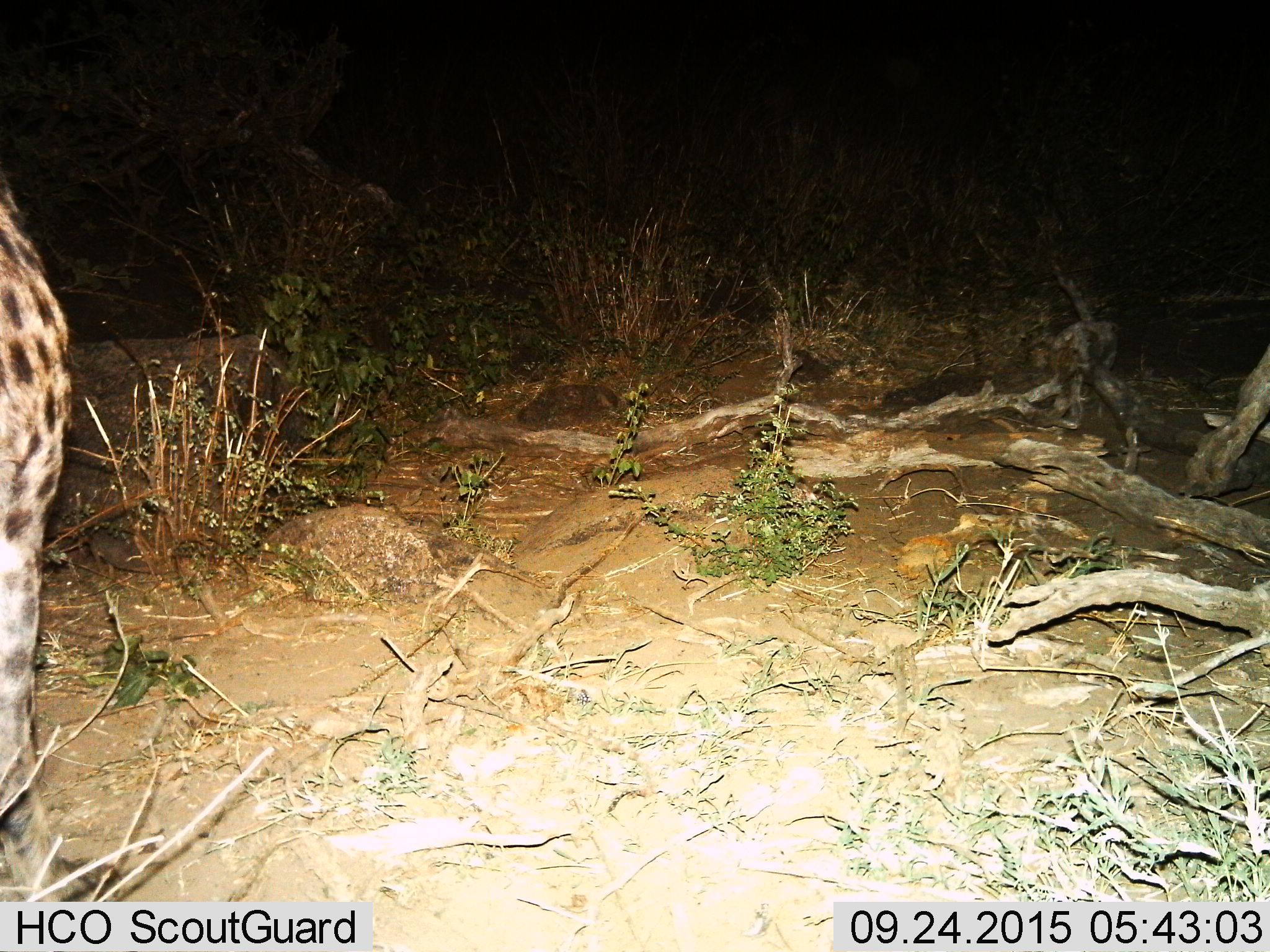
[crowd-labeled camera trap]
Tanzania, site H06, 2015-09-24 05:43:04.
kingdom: Animalia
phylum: Chordata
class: Mammalia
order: Carnivora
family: Hyaenidae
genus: Crocuta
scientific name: Crocuta crocuta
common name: spotted hyena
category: hyenaspotted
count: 1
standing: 100%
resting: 0%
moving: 0%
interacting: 0%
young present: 0%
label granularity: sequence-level